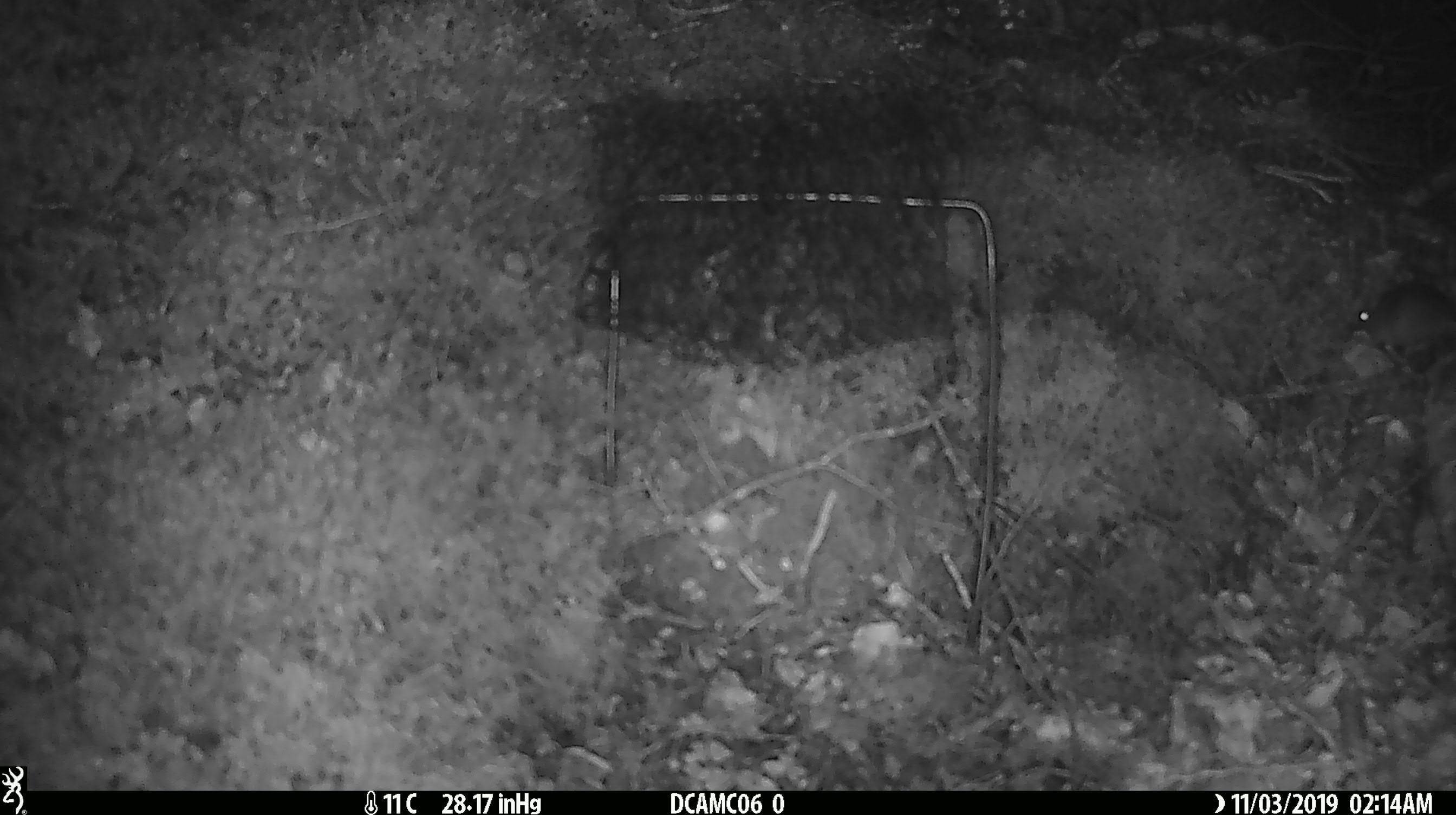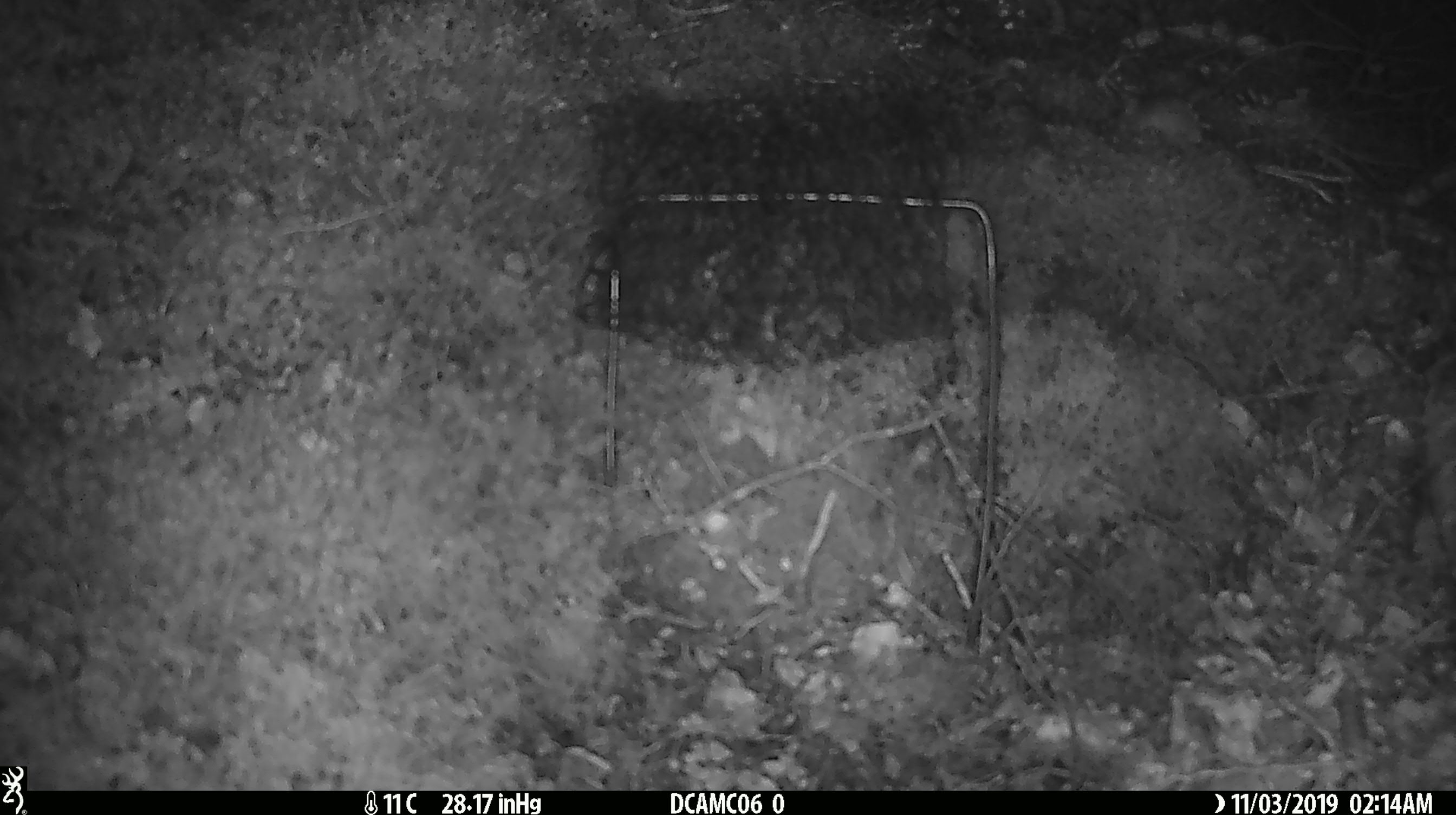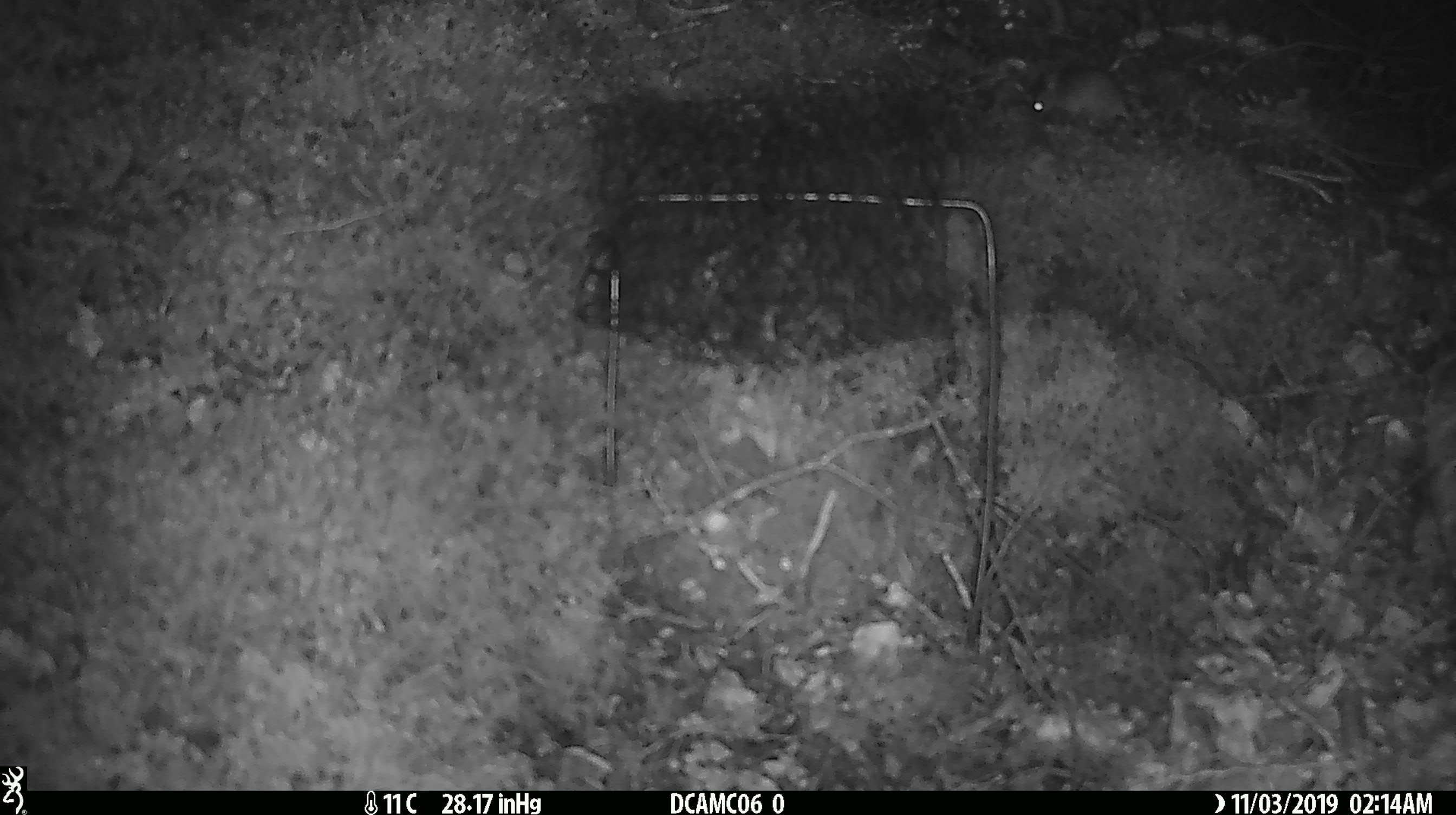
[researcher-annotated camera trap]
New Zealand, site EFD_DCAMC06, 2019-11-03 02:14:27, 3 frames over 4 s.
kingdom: Animalia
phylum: Chordata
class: Mammalia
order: Rodentia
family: Muridae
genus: Mus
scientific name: Mus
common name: mouse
Mouse (Mus).